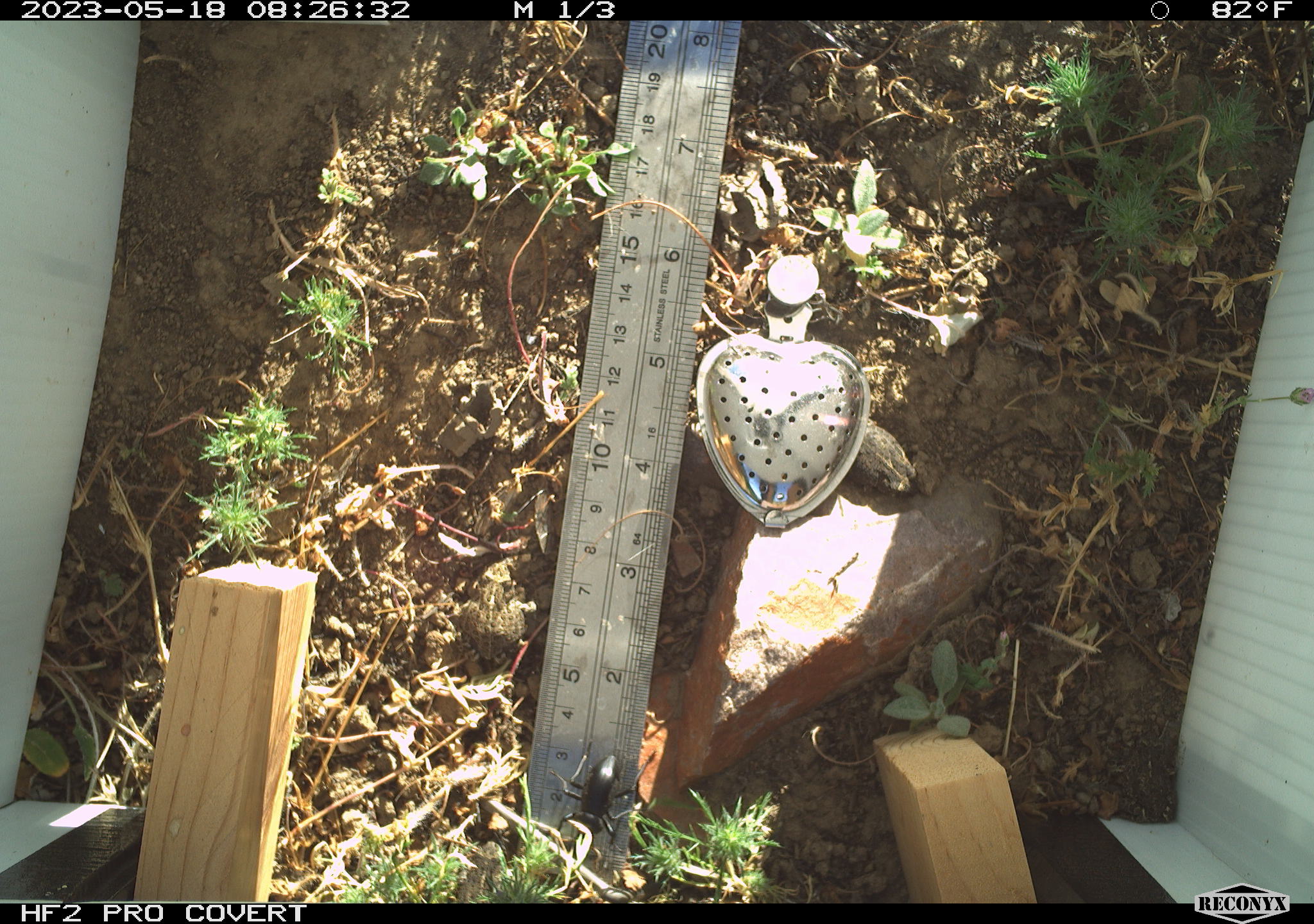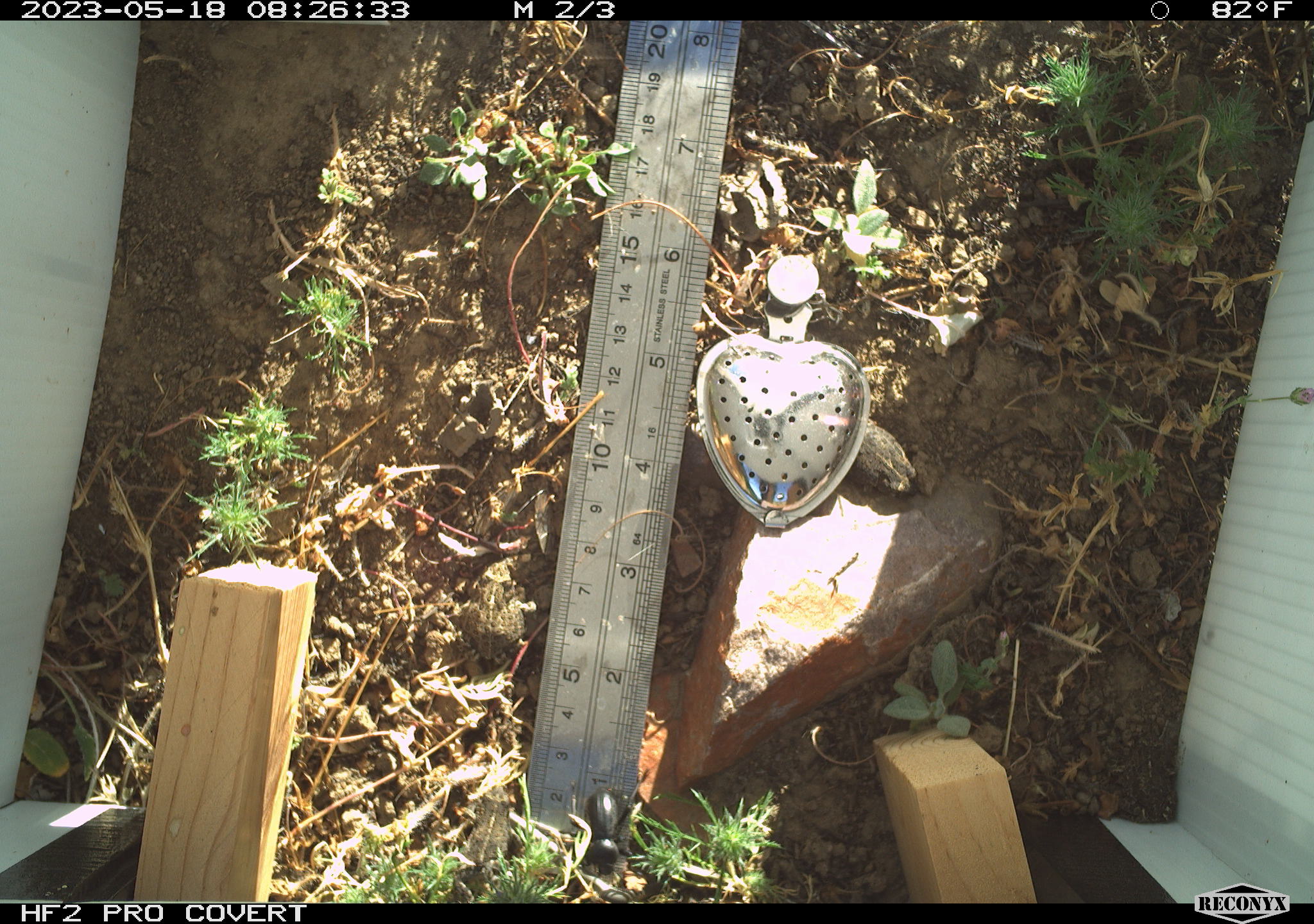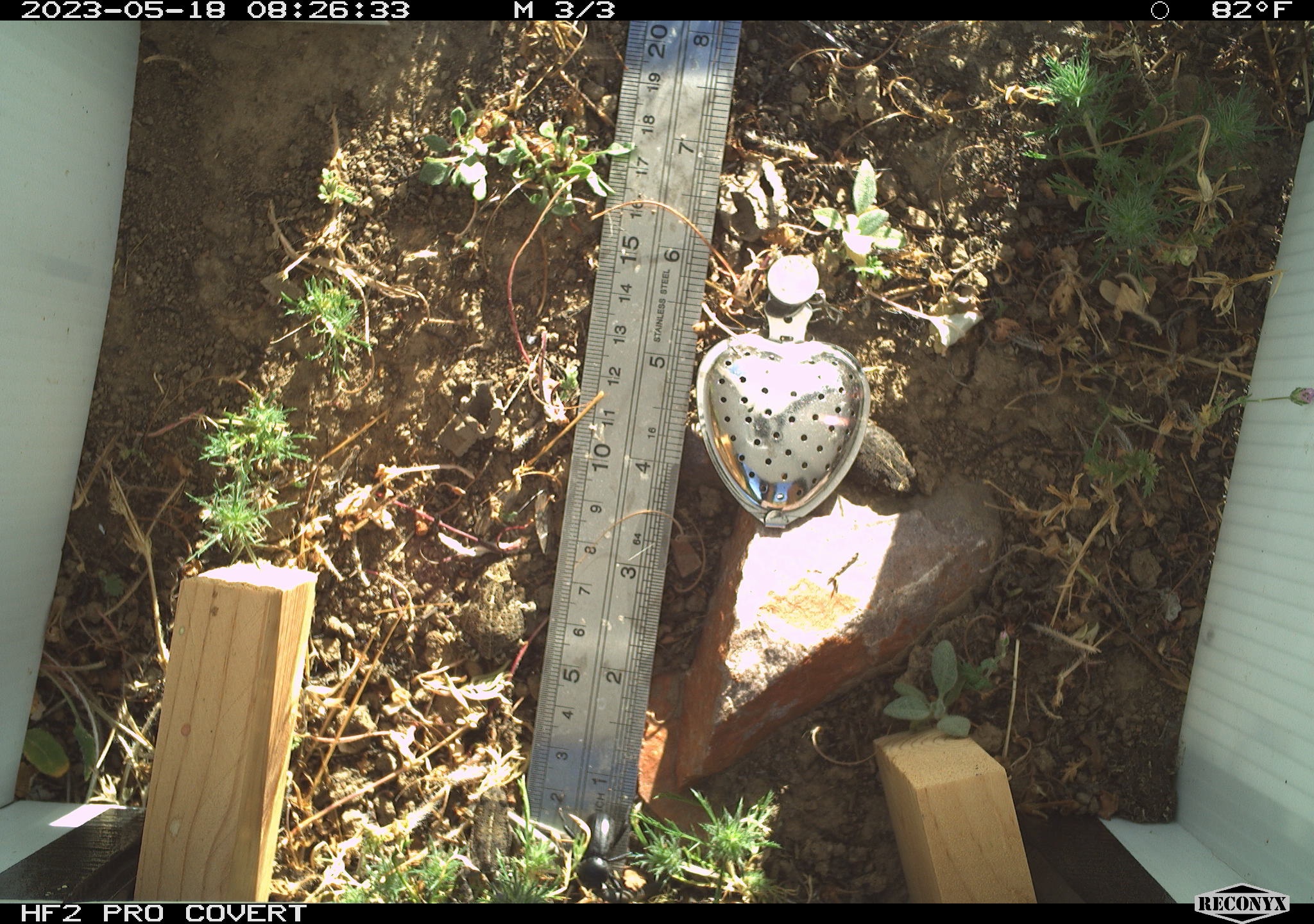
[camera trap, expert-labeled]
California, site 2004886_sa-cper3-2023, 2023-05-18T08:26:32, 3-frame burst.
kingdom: Animalia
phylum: Chordata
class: Amphibia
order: Anura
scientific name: Anura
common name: frogs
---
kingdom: Animalia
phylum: Arthropoda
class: Insecta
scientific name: Insecta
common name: insect